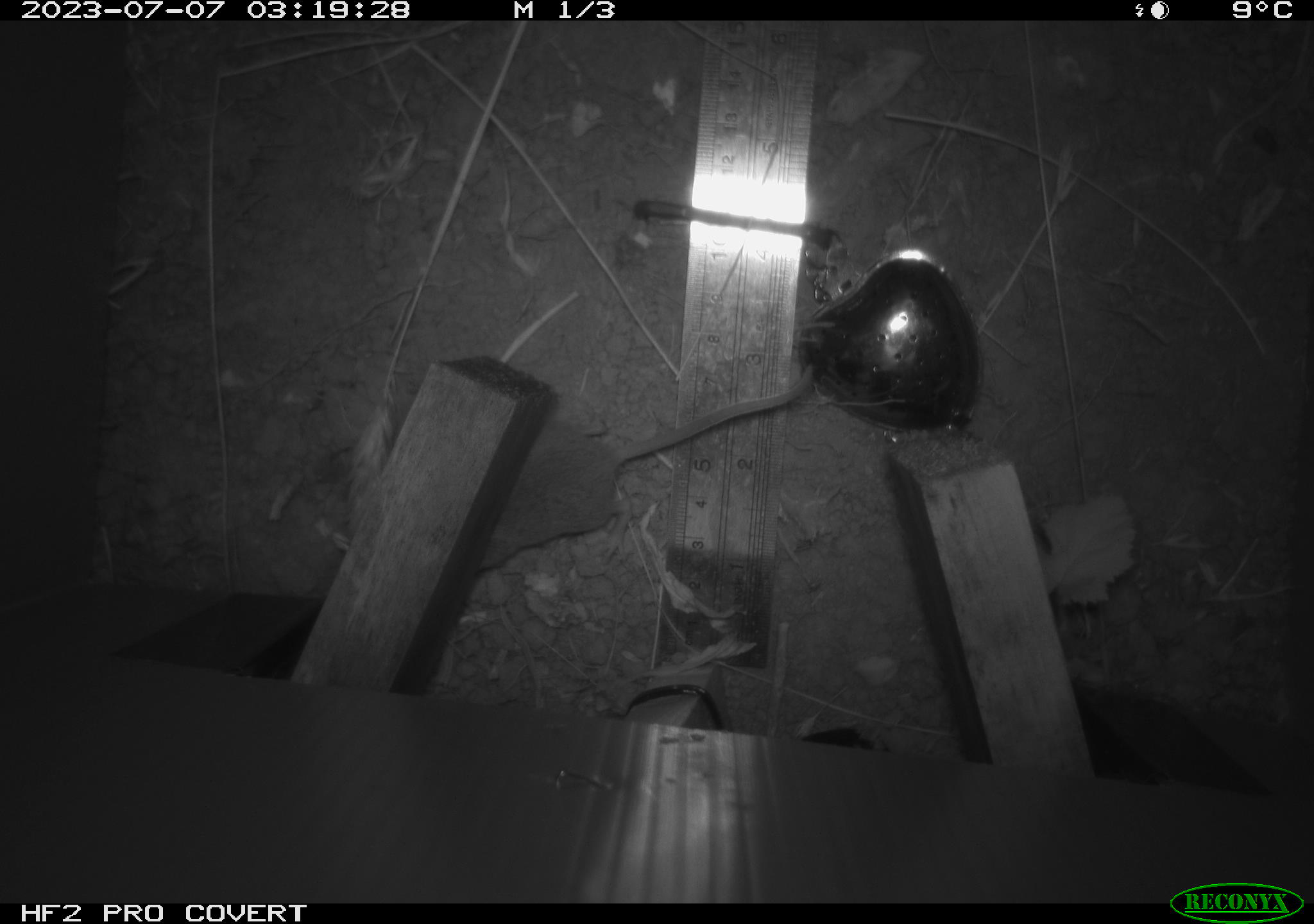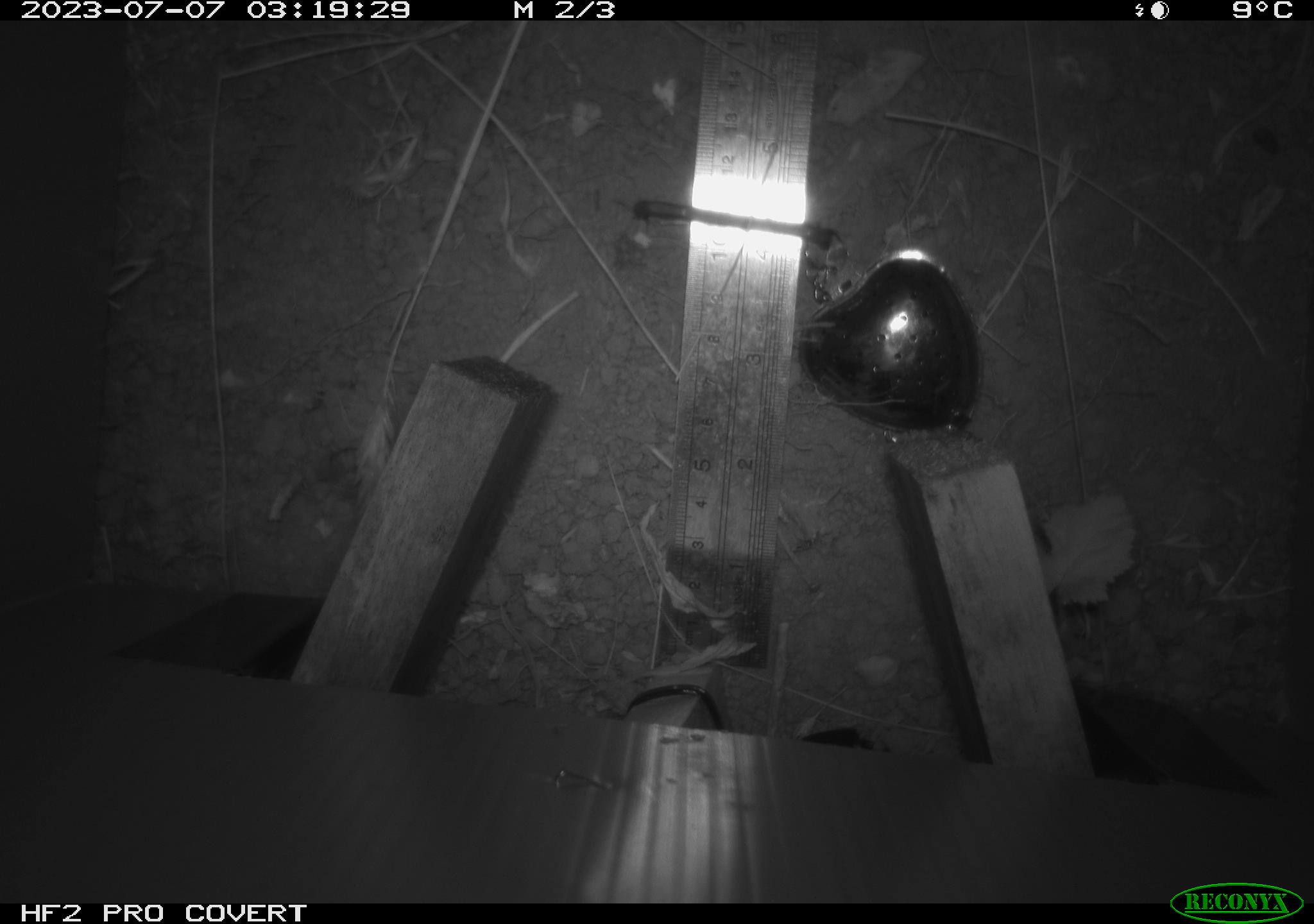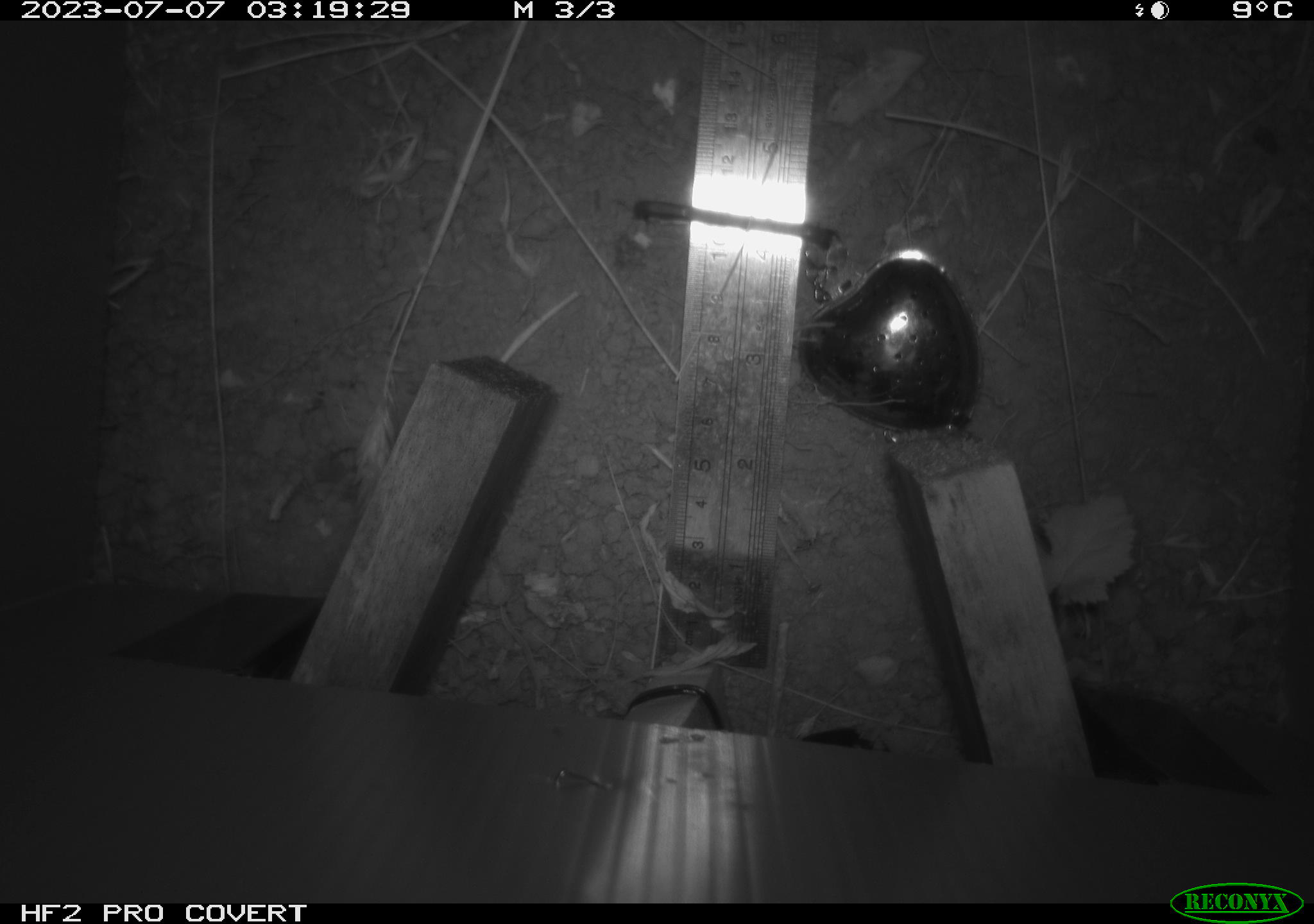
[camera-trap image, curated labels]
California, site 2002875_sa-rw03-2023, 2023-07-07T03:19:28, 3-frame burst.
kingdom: Animalia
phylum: Chordata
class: Mammalia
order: Rodentia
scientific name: Rodentia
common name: mouse species